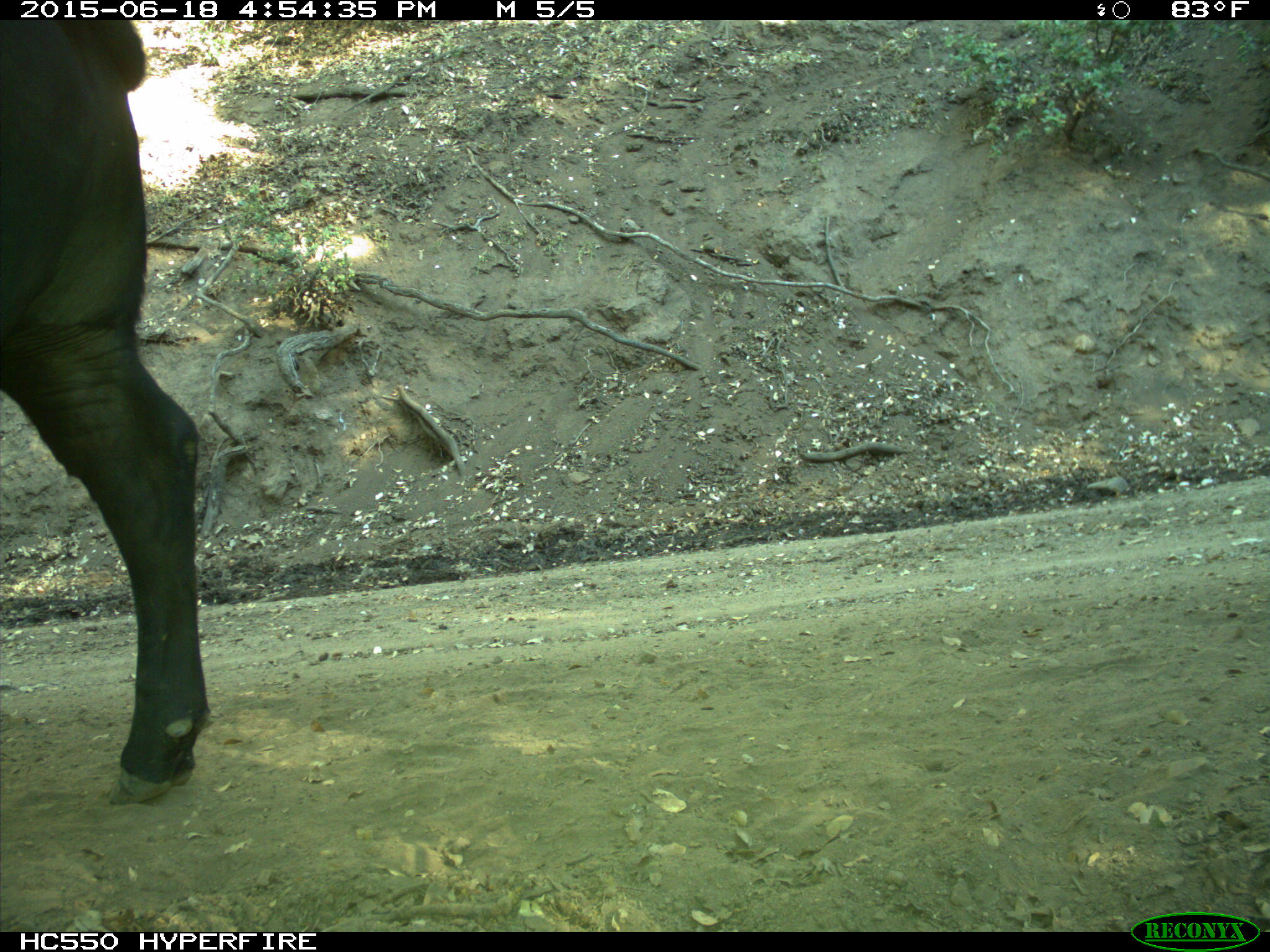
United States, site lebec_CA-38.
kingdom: Animalia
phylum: Chordata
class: Mammalia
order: Artiodactyla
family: Bovidae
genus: Bos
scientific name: Bos taurus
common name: domestic cow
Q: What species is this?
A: Bos taurus (domestic cow).